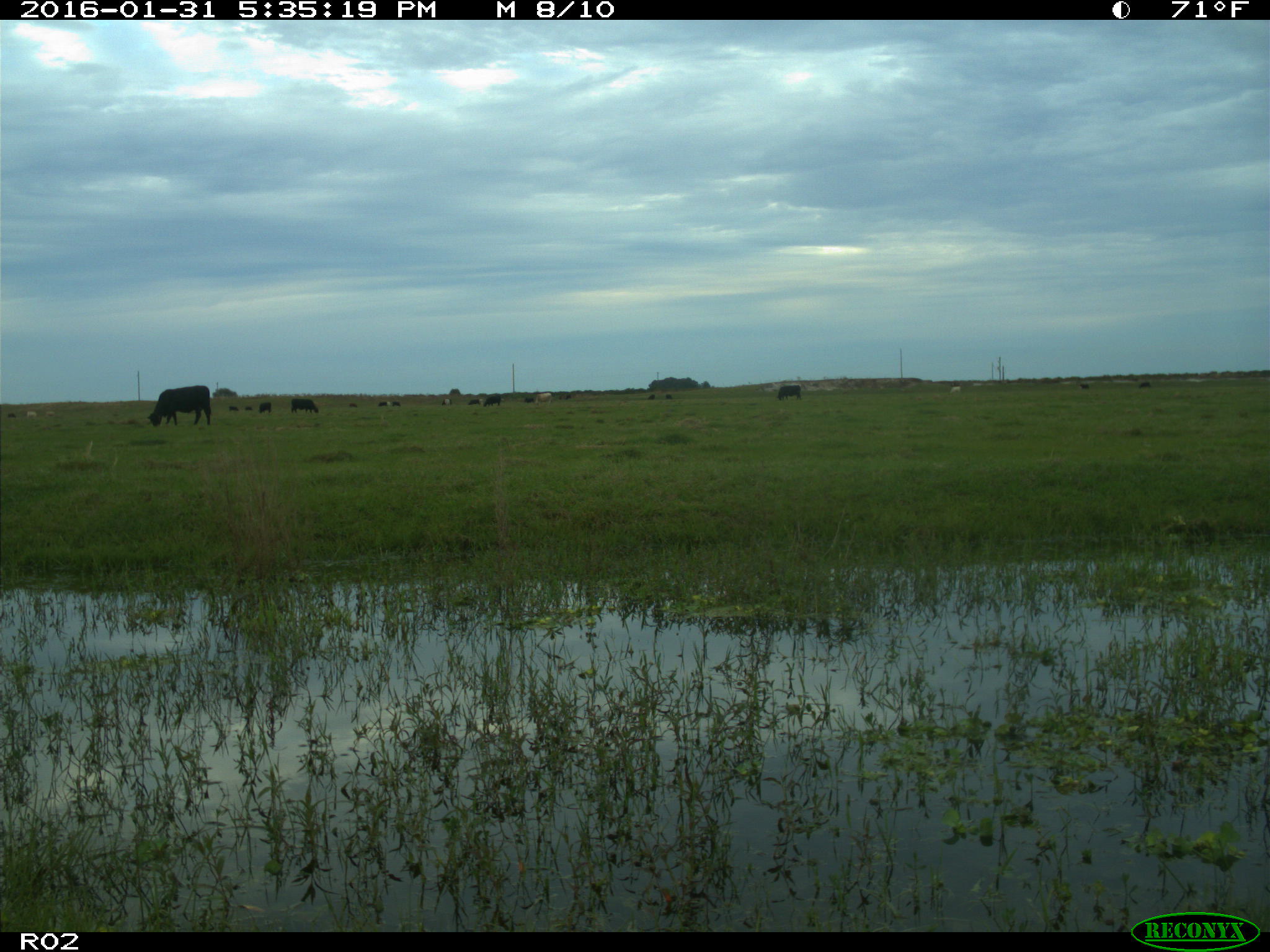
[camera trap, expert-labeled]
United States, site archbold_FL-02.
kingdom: Animalia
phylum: Chordata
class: Mammalia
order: Artiodactyla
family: Bovidae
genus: Bos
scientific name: Bos taurus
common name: domestic cow